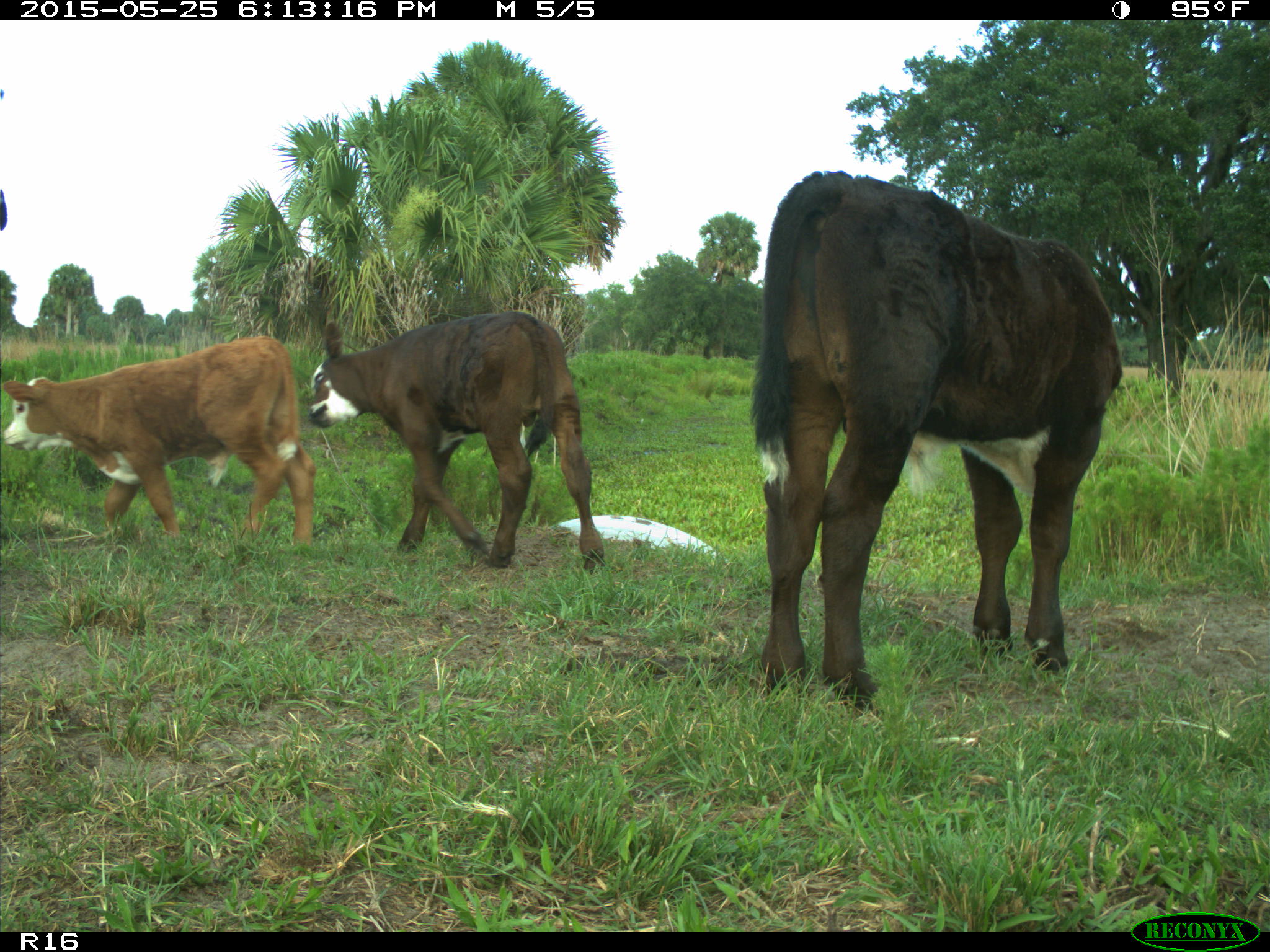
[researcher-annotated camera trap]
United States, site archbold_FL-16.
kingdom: Animalia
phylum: Chordata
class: Mammalia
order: Artiodactyla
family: Bovidae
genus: Bos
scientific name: Bos taurus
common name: domestic cow